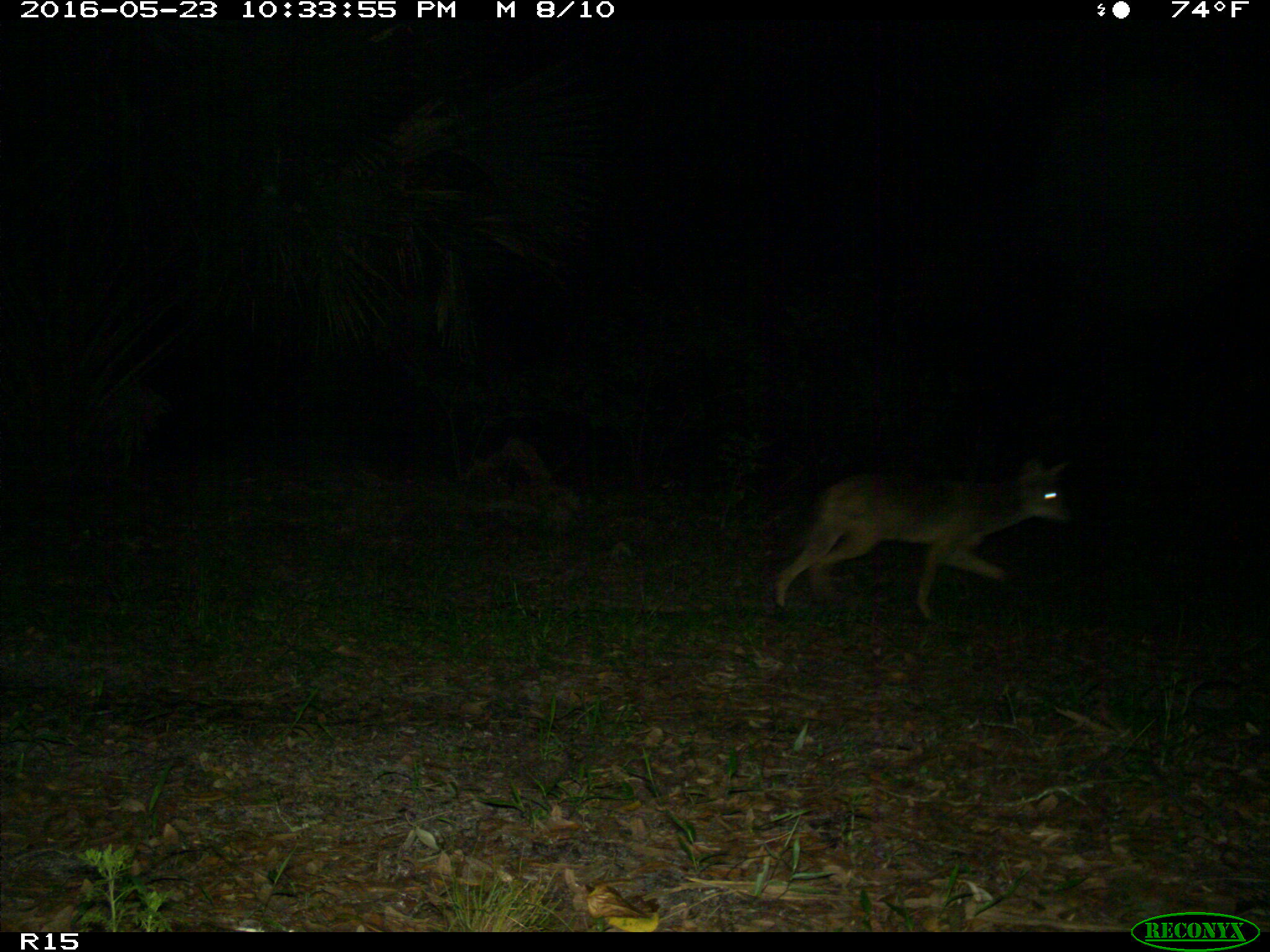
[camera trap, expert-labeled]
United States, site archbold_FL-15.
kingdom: Animalia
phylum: Chordata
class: Mammalia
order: Carnivora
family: Canidae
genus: Canis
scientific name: Canis latrans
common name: coyote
Canis latrans (coyote).